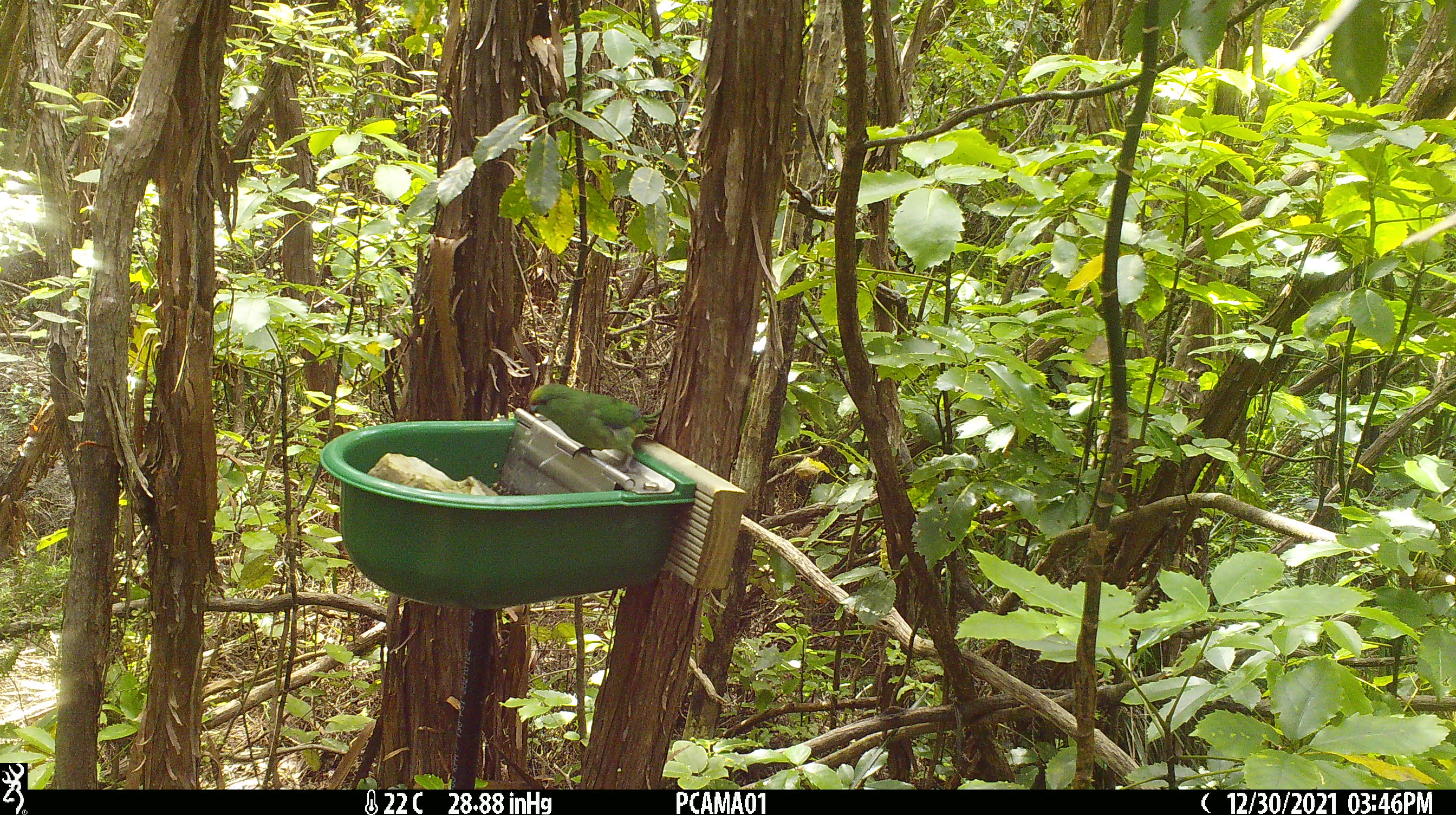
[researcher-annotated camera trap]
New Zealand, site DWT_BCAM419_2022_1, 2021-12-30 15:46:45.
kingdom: Animalia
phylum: Chordata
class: Aves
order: Psittaciformes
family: Psittaculidae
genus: Cyanoramphus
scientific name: Cyanoramphus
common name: parakeet